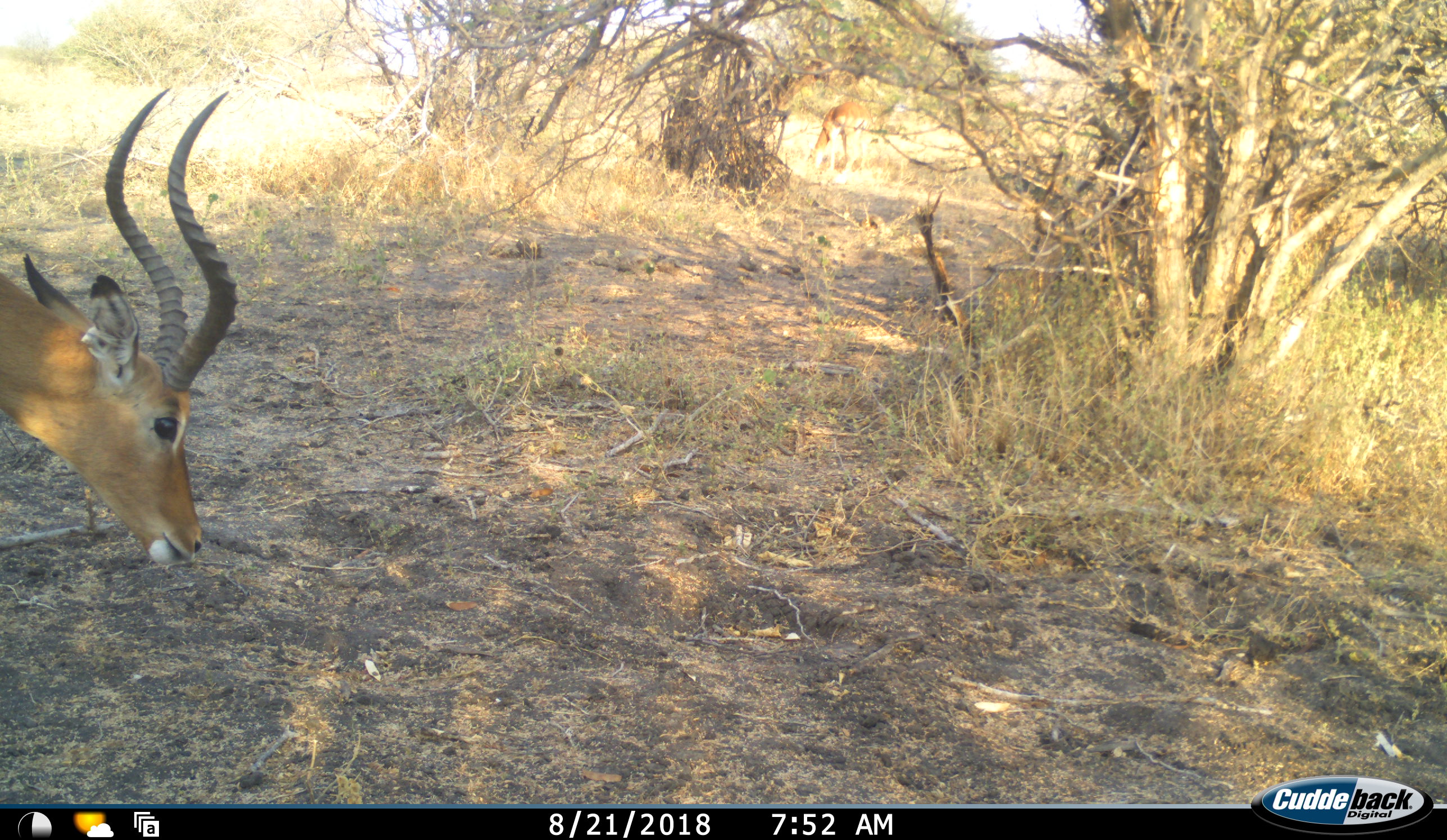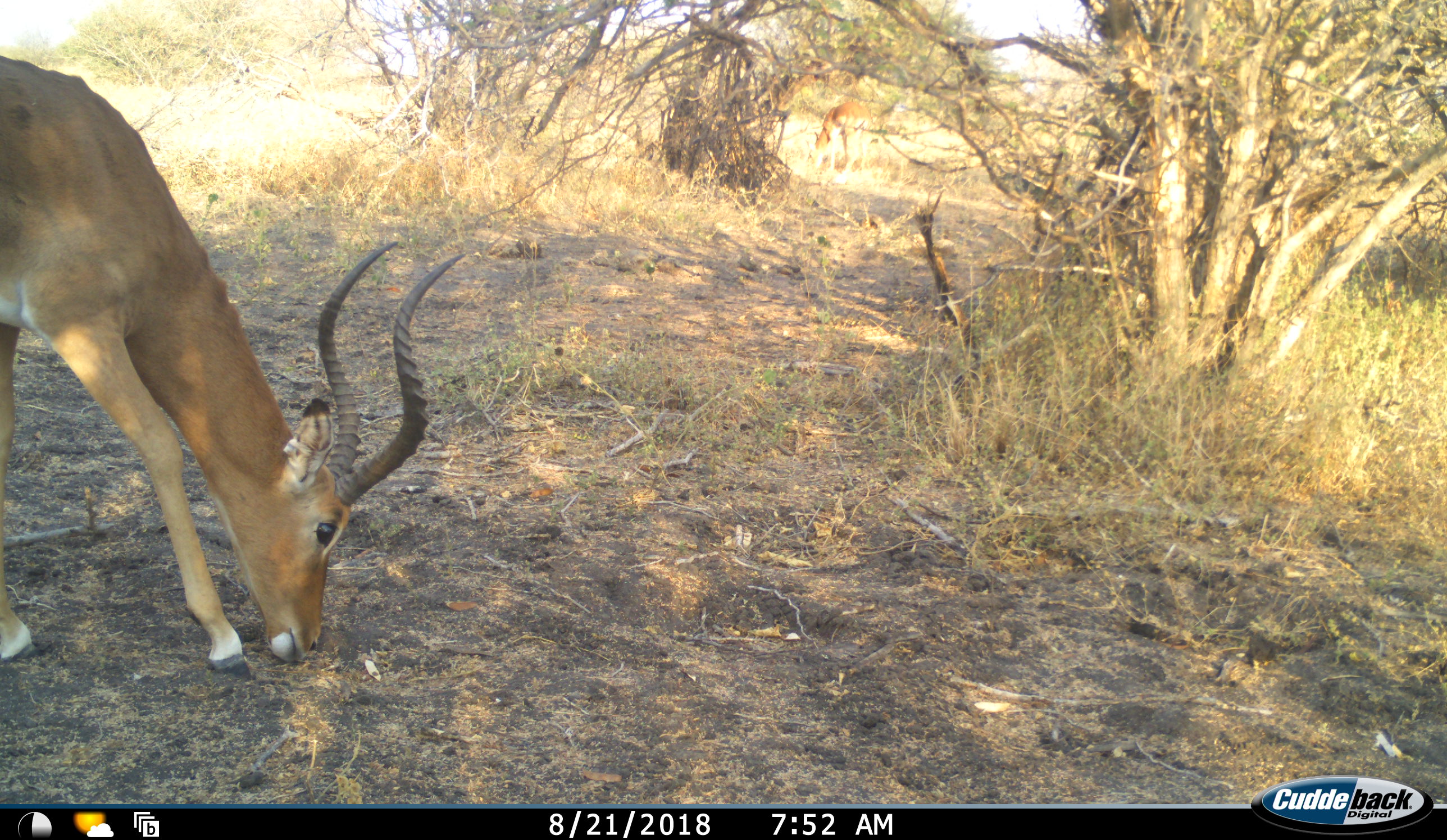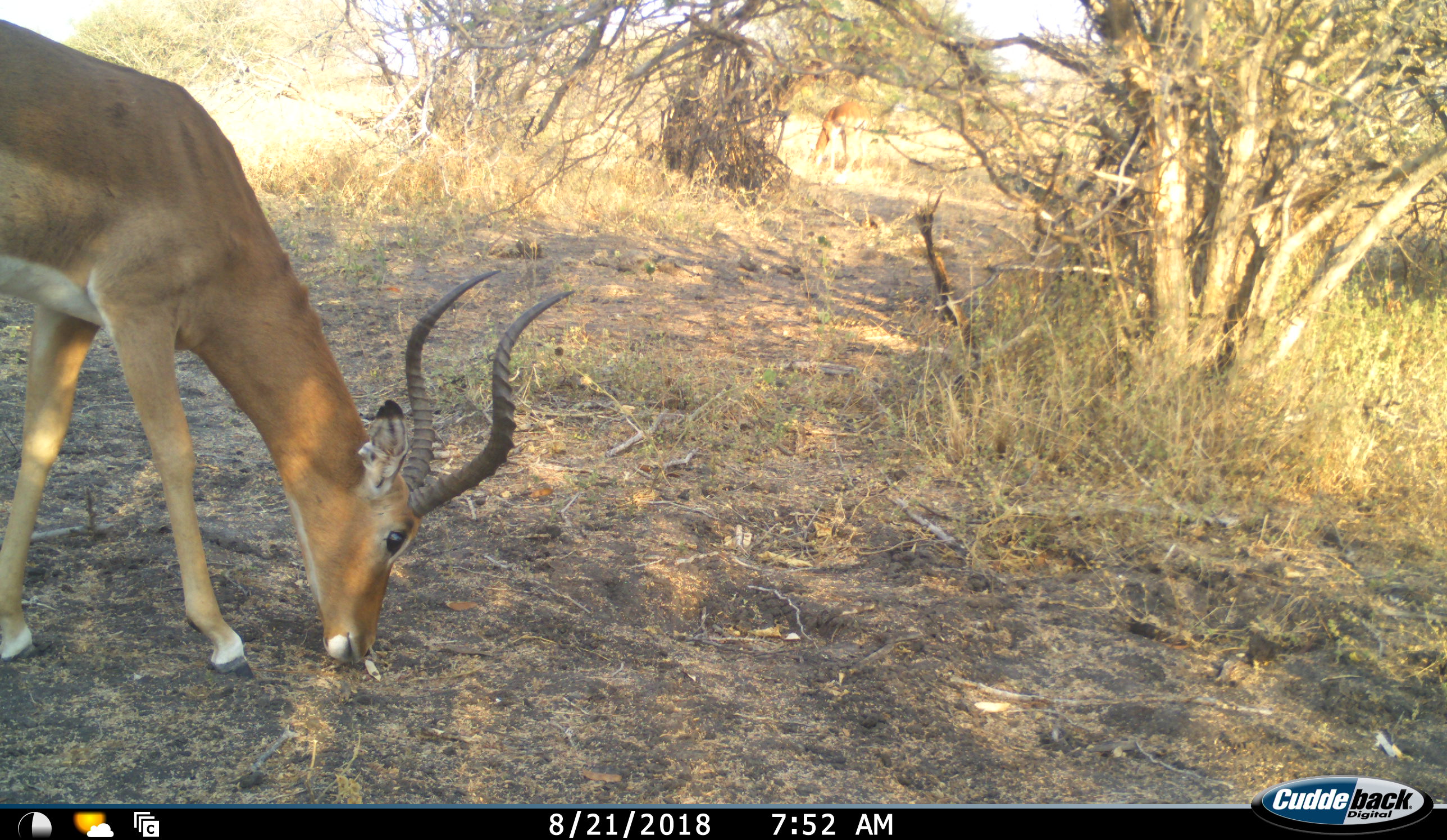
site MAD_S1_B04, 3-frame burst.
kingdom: Animalia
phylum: Chordata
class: Mammalia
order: Artiodactyla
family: Bovidae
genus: Aepyceros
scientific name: Aepyceros melampus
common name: impala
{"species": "impala (Aepyceros melampus)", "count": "1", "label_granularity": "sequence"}